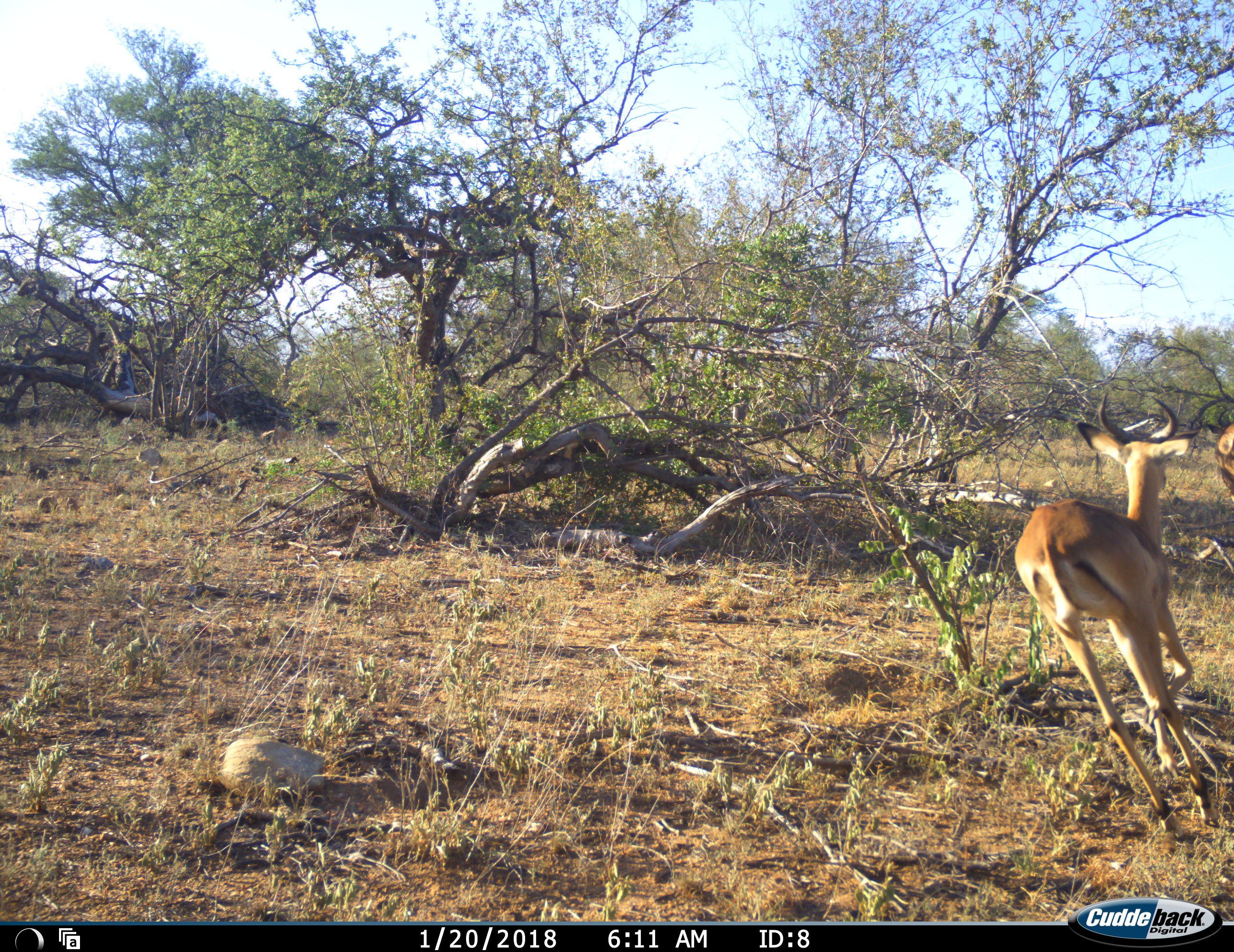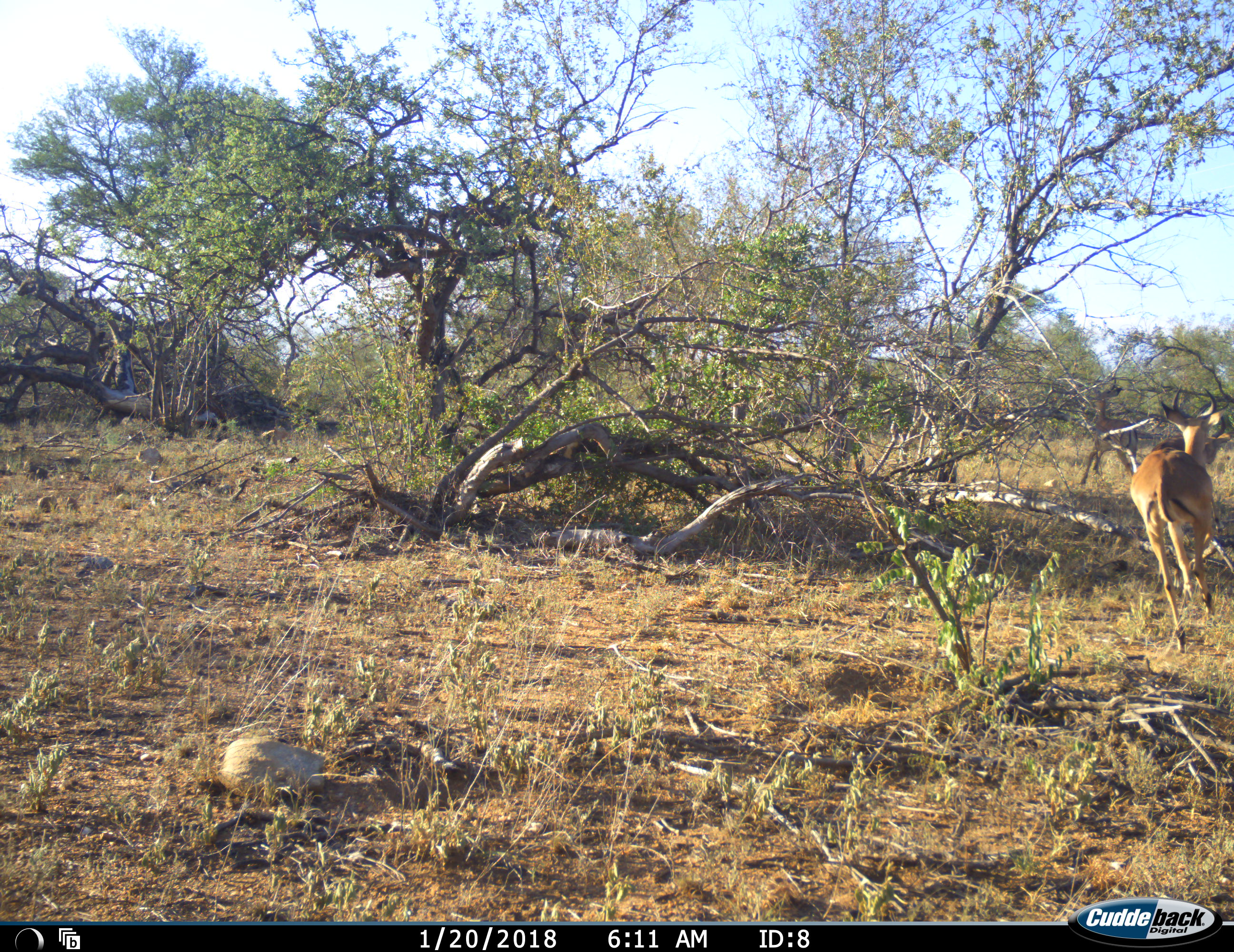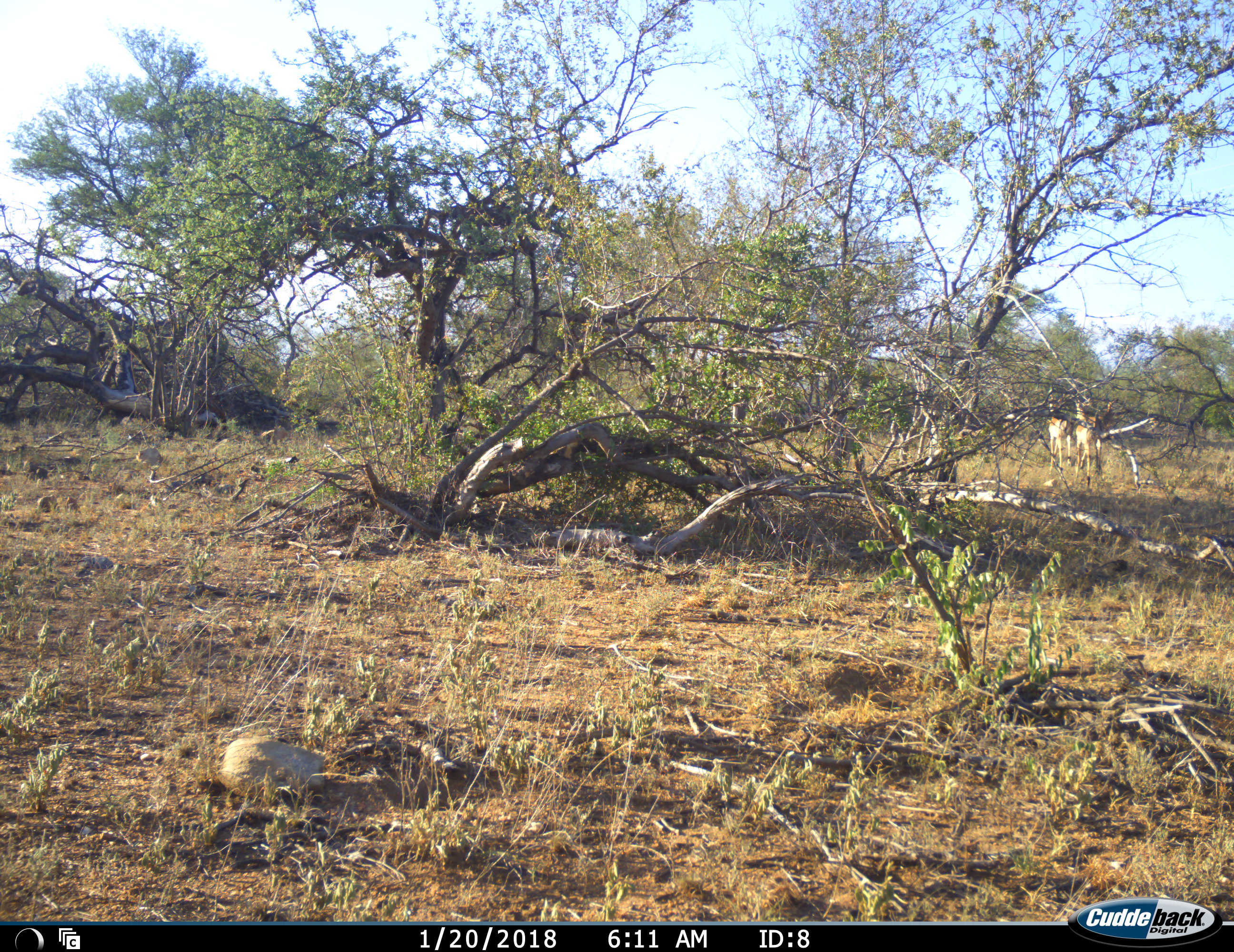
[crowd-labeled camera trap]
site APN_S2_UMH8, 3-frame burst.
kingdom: Animalia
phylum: Chordata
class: Mammalia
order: Artiodactyla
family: Bovidae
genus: Aepyceros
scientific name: Aepyceros melampus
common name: impala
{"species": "impala (Aepyceros melampus)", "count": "3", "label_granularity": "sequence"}